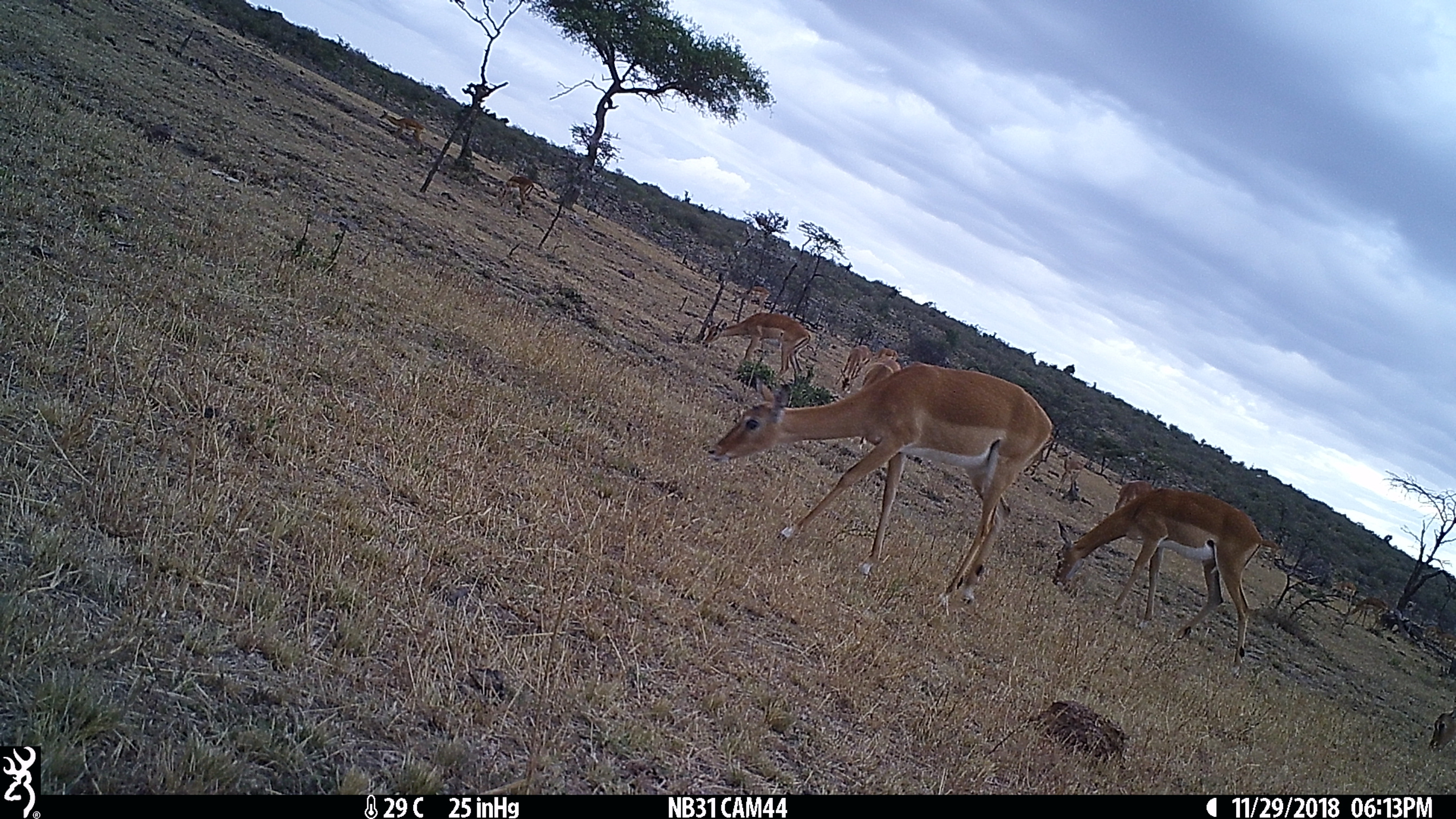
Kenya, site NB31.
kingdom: Animalia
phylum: Chordata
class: Mammalia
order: Artiodactyla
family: Bovidae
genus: Aepyceros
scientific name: Aepyceros melampus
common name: impala